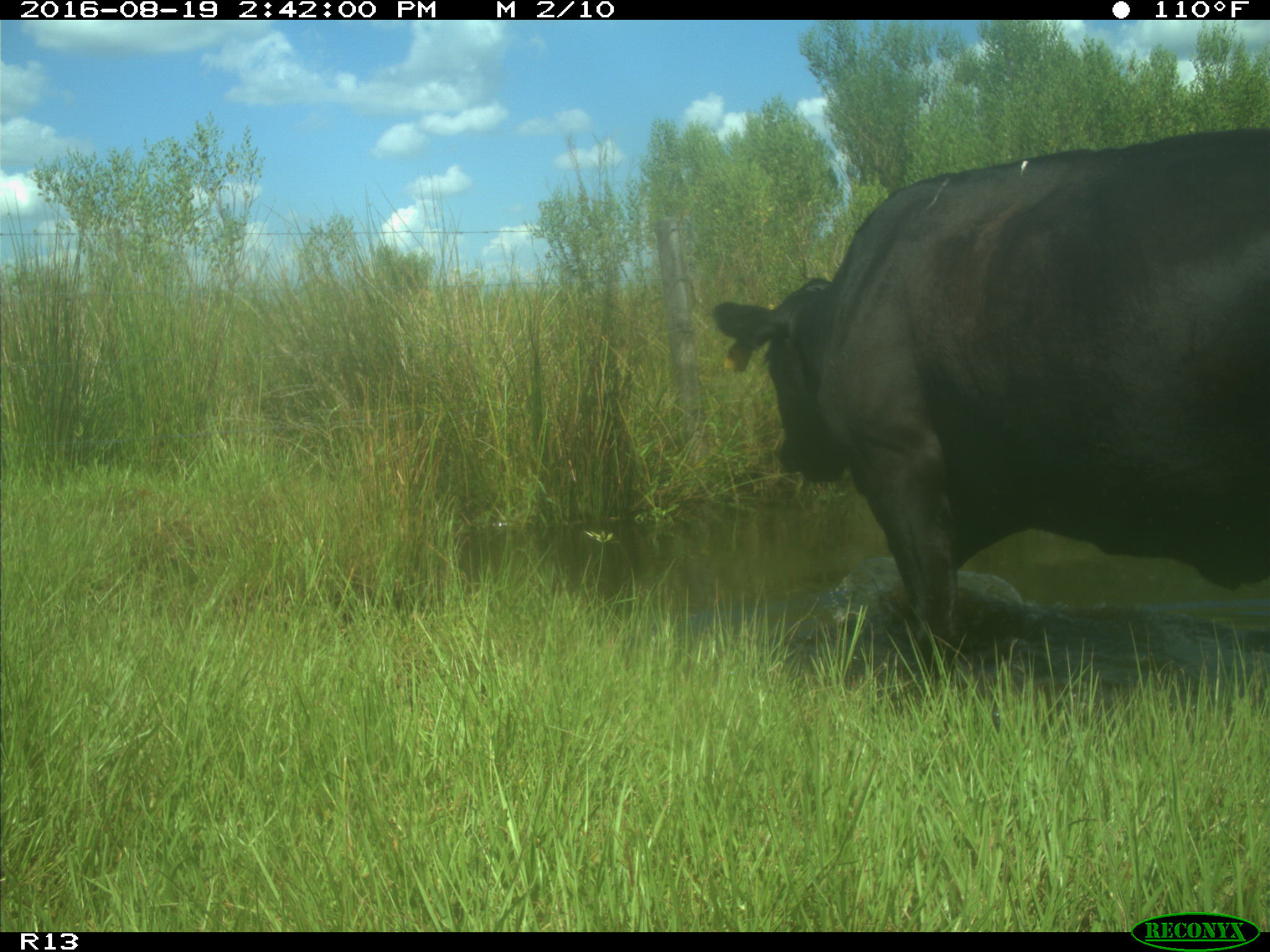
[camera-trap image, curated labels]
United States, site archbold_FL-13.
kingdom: Animalia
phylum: Chordata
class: Mammalia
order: Artiodactyla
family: Bovidae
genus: Bos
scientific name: Bos taurus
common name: domestic cow